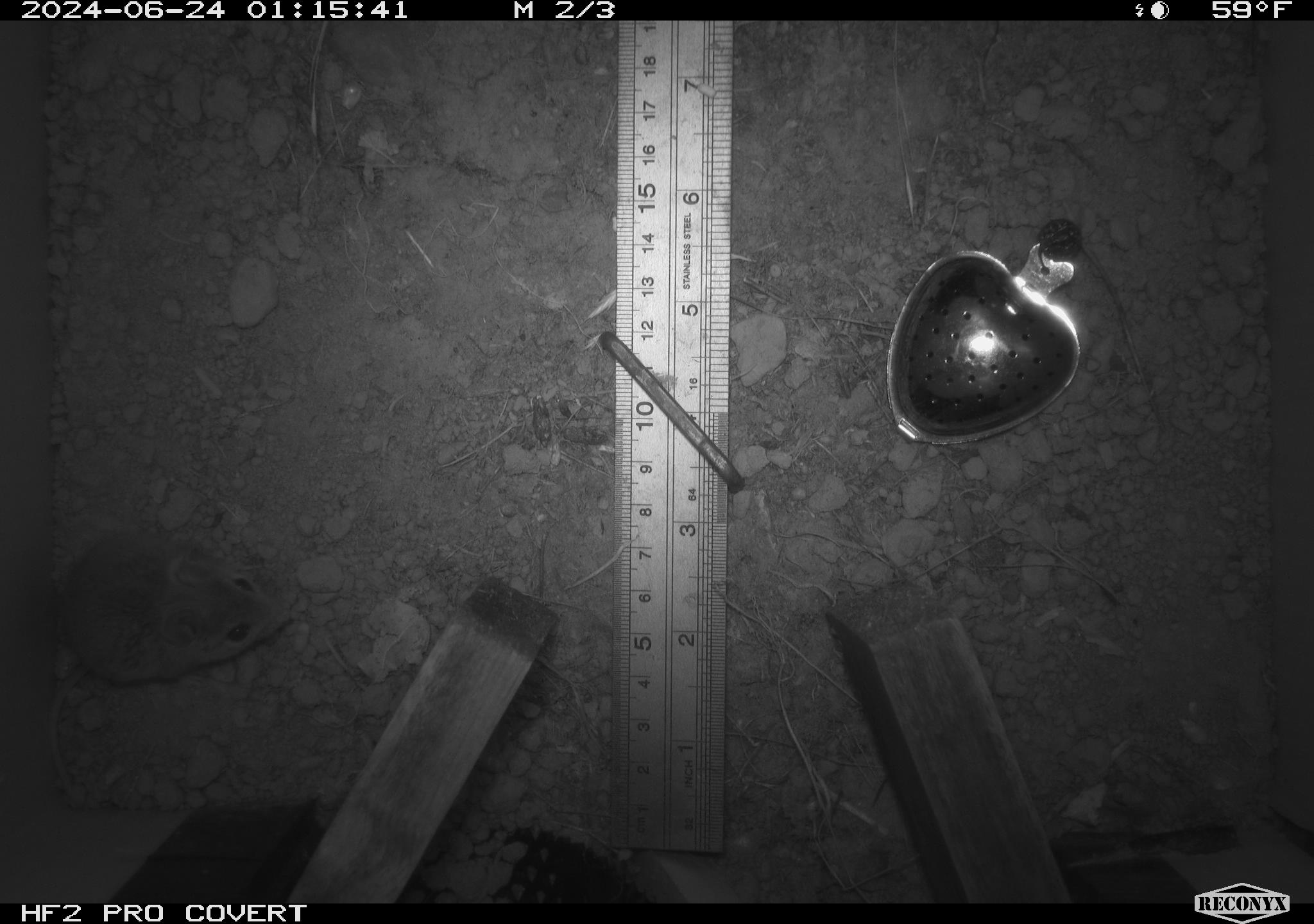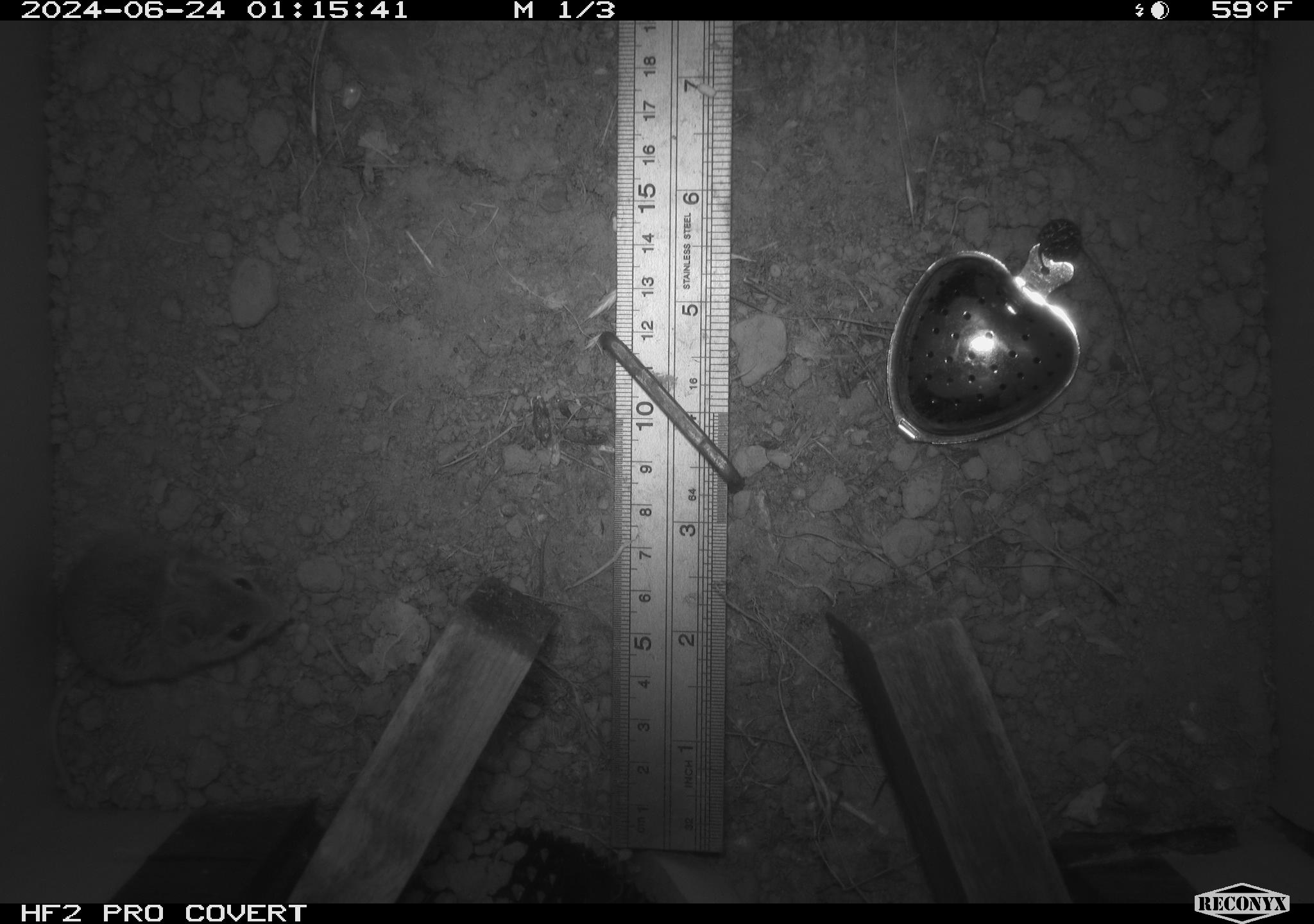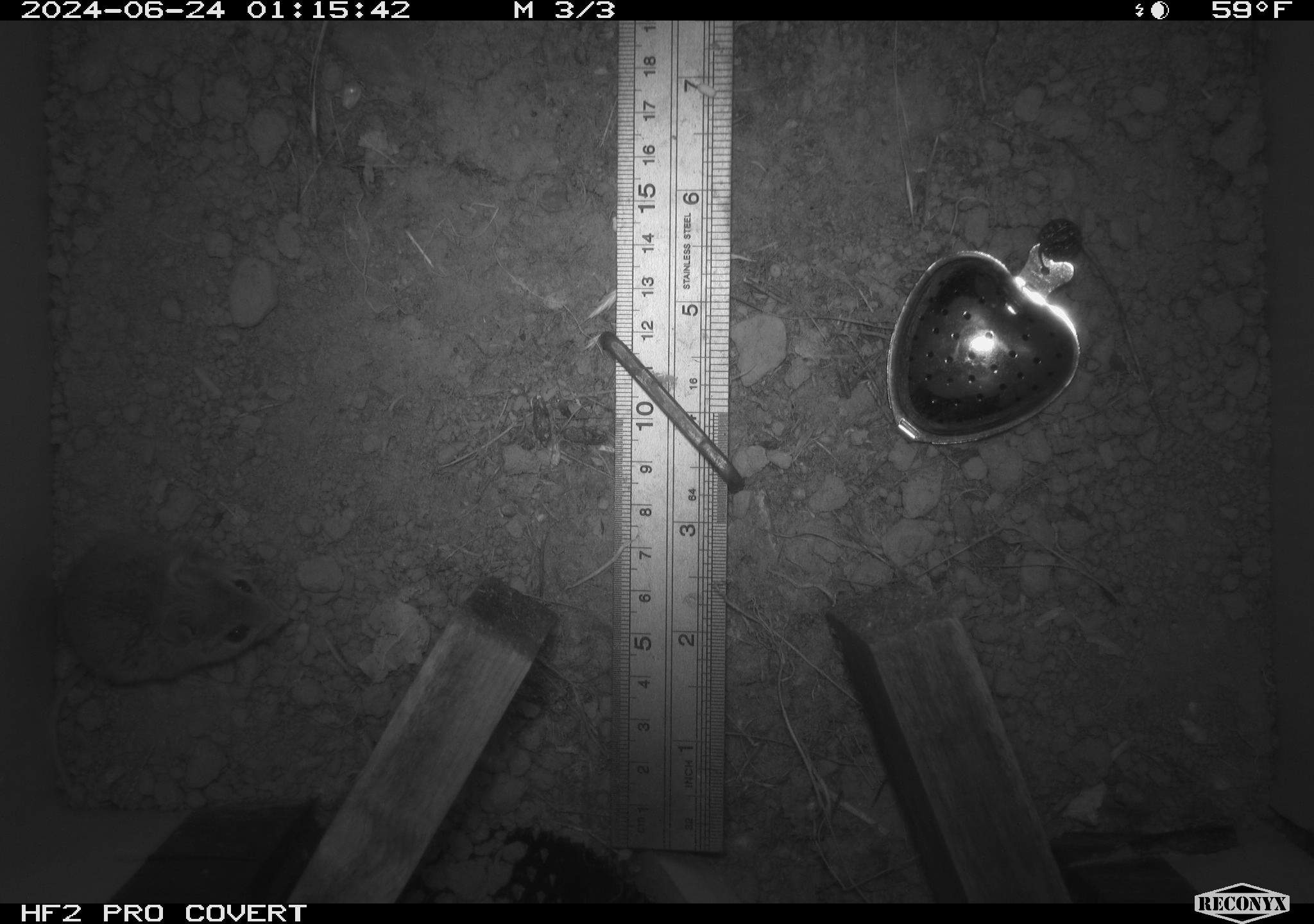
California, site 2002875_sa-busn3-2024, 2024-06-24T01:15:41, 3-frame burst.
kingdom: Animalia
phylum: Chordata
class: Mammalia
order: Rodentia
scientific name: Rodentia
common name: mouse species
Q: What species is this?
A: Mouse species (Rodentia).